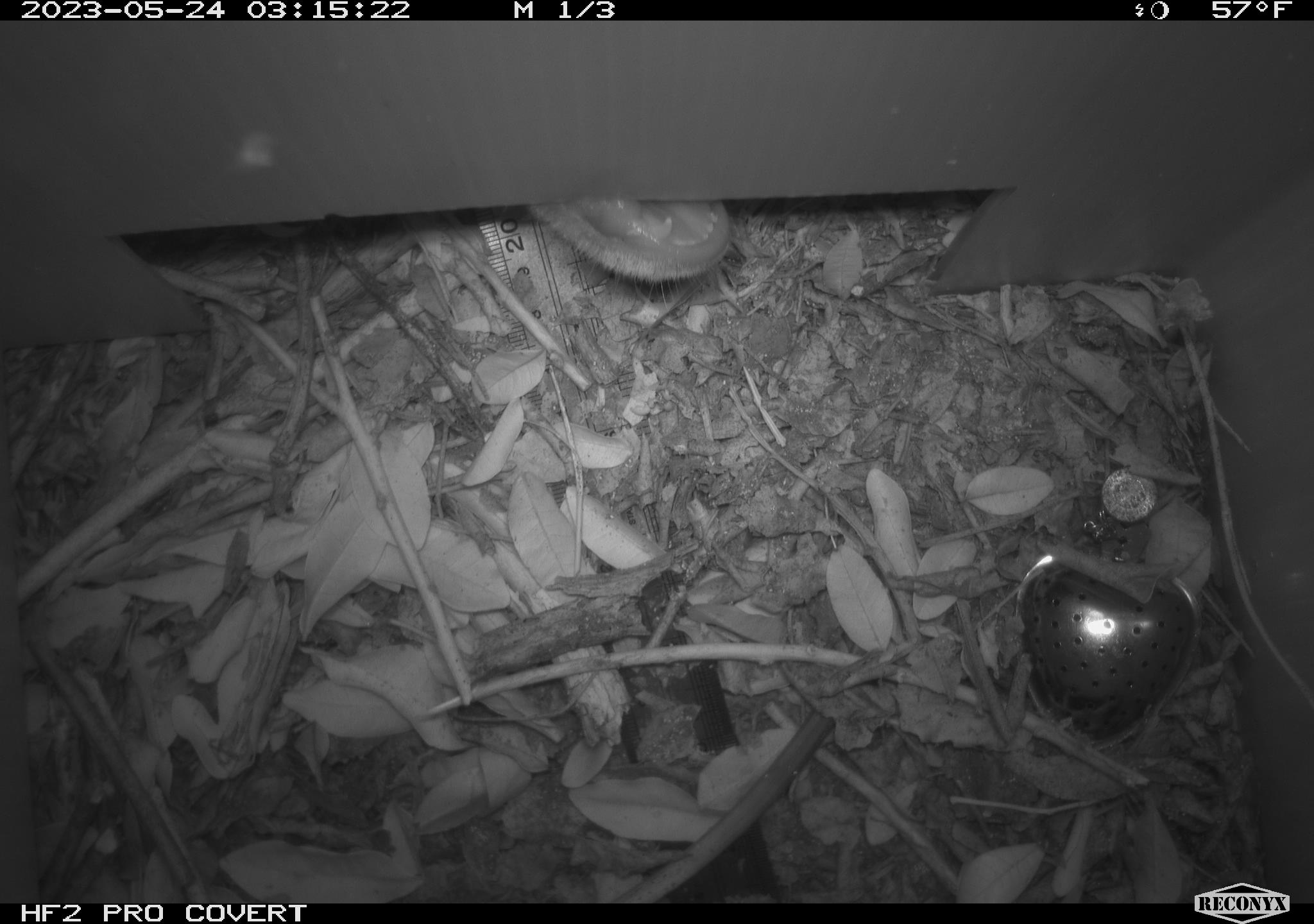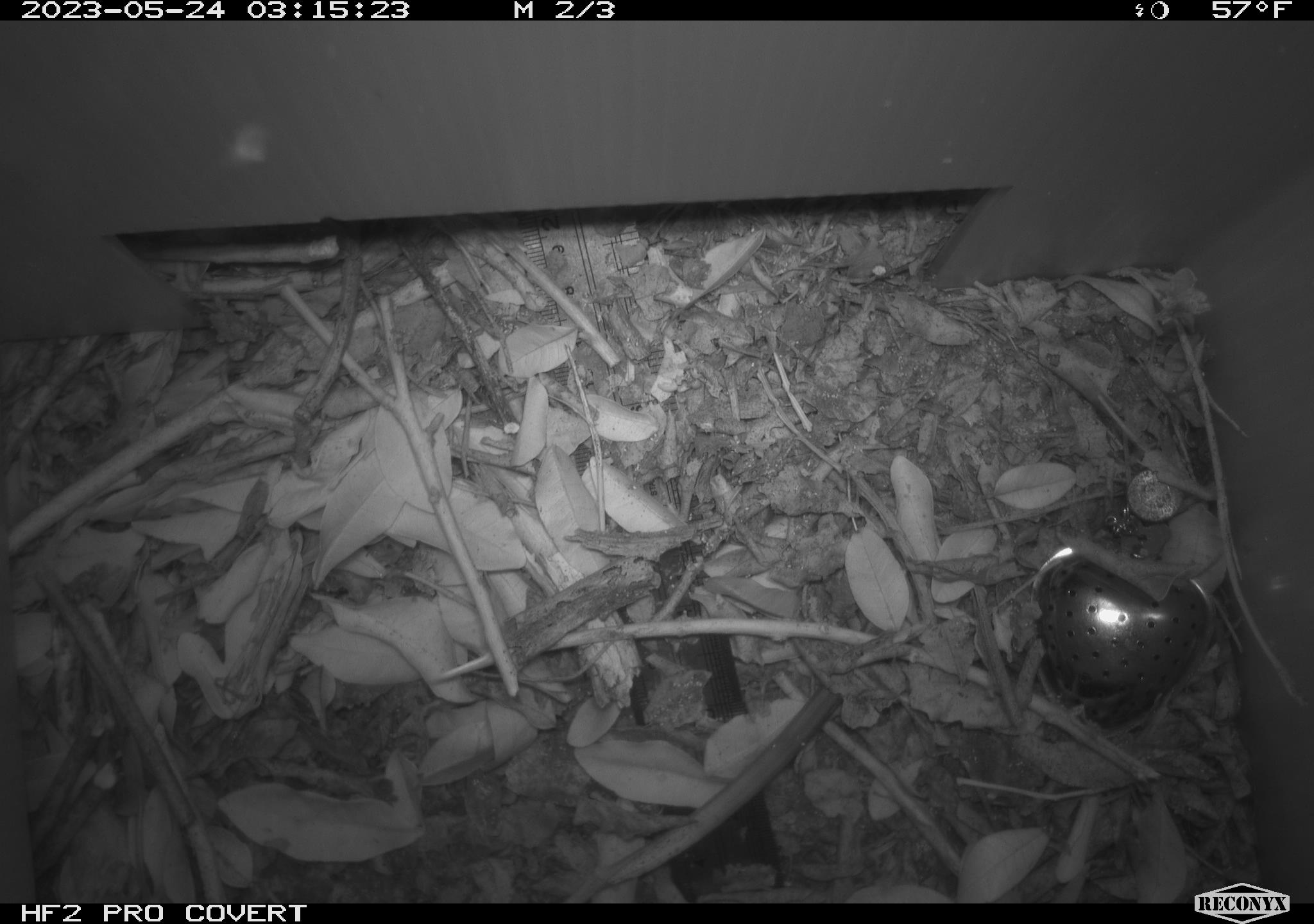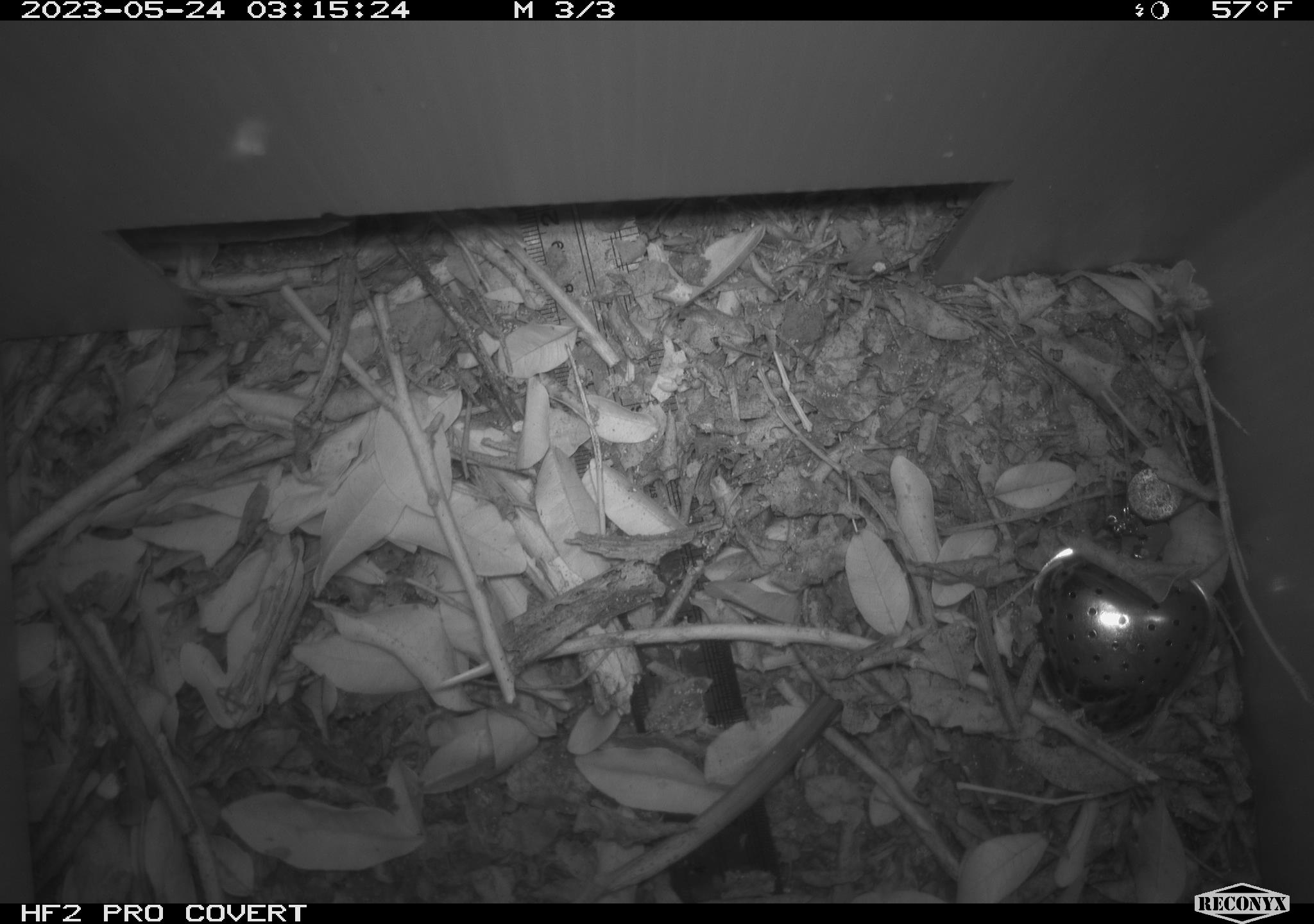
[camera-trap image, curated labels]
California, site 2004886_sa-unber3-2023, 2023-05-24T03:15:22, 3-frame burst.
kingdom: Animalia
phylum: Chordata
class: Mammalia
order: Carnivora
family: Canidae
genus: Canis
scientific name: Canis latrans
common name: coyote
Coyote (Canis latrans).